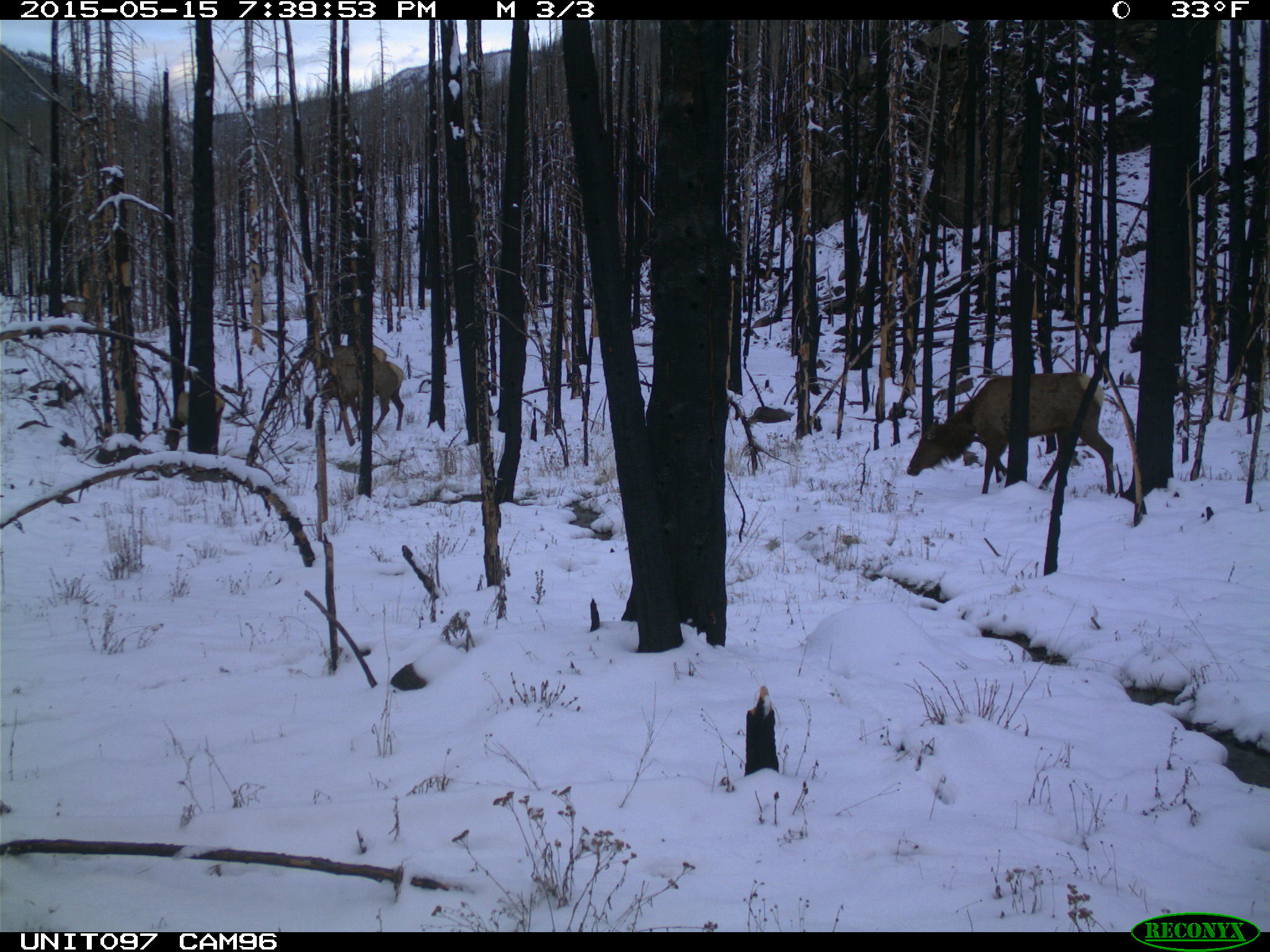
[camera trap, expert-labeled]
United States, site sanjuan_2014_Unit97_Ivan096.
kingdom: Animalia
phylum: Chordata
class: Mammalia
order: Artiodactyla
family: Cervidae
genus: Cervus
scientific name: Cervus elaphus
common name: red deer